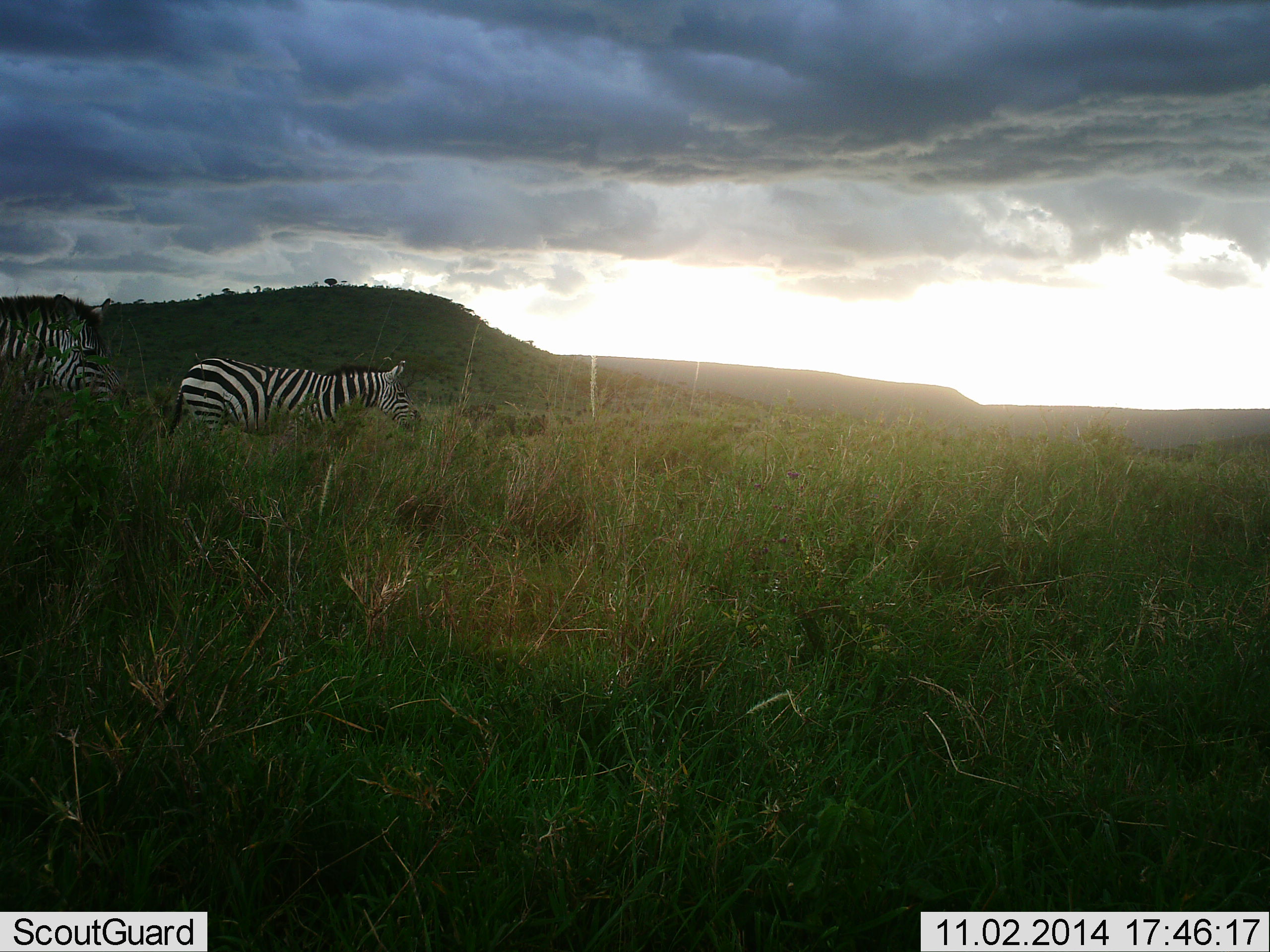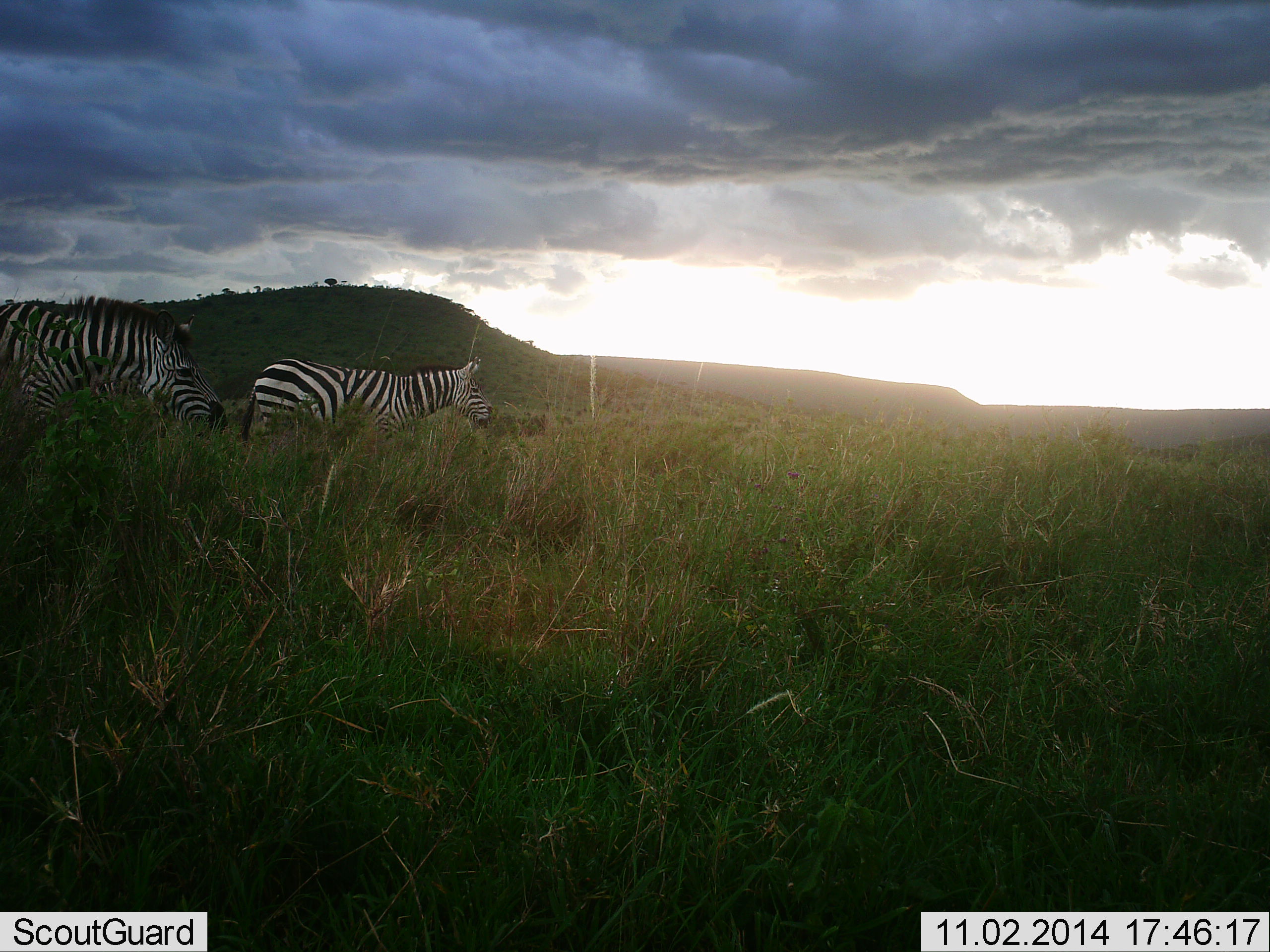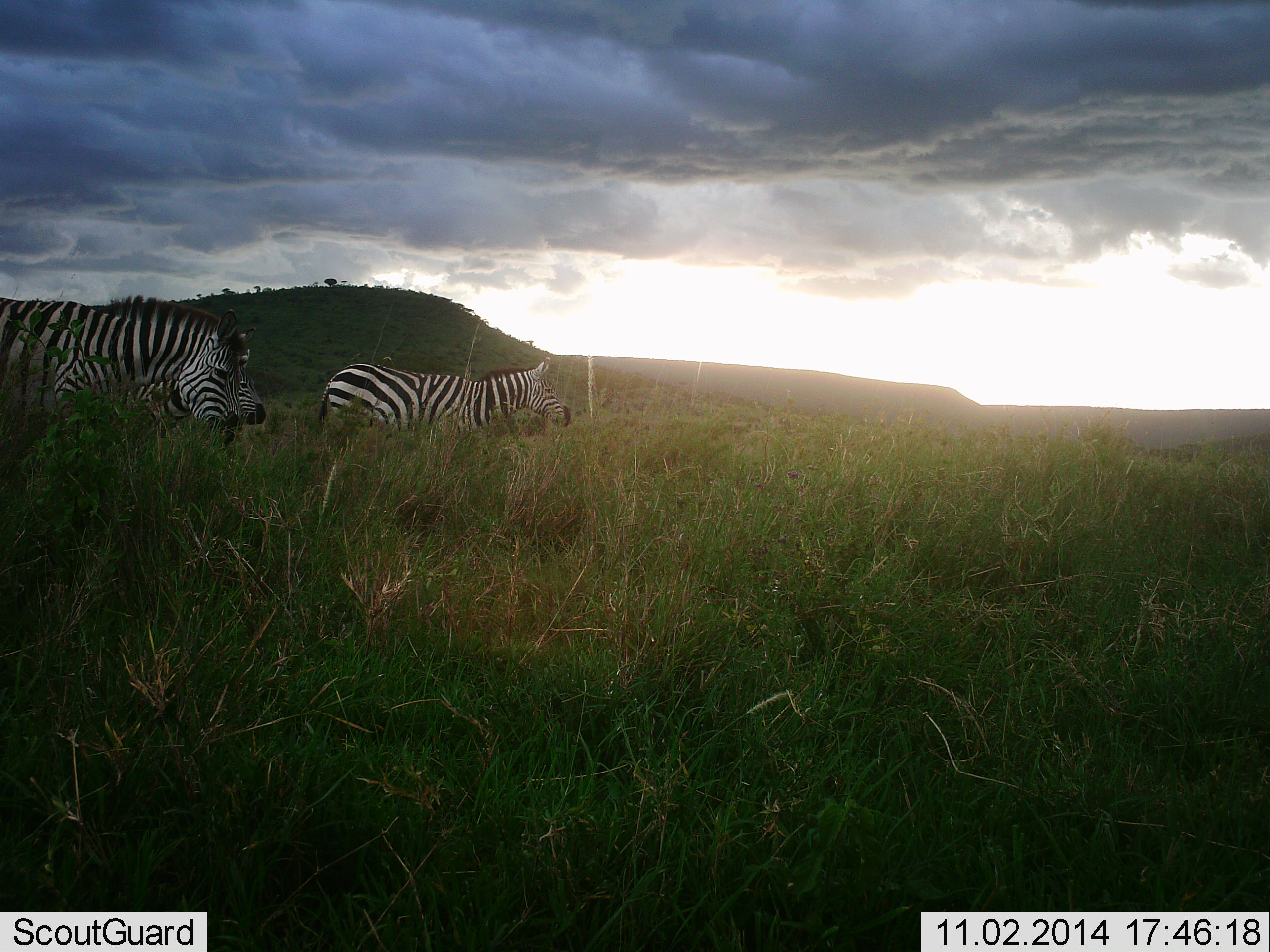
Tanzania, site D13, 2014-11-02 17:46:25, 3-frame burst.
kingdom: Animalia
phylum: Chordata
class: Mammalia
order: Perissodactyla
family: Equidae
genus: Equus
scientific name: Equus quagga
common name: plains zebra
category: zebra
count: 2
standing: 30%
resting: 0%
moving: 80%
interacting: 0%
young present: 0%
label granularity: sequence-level